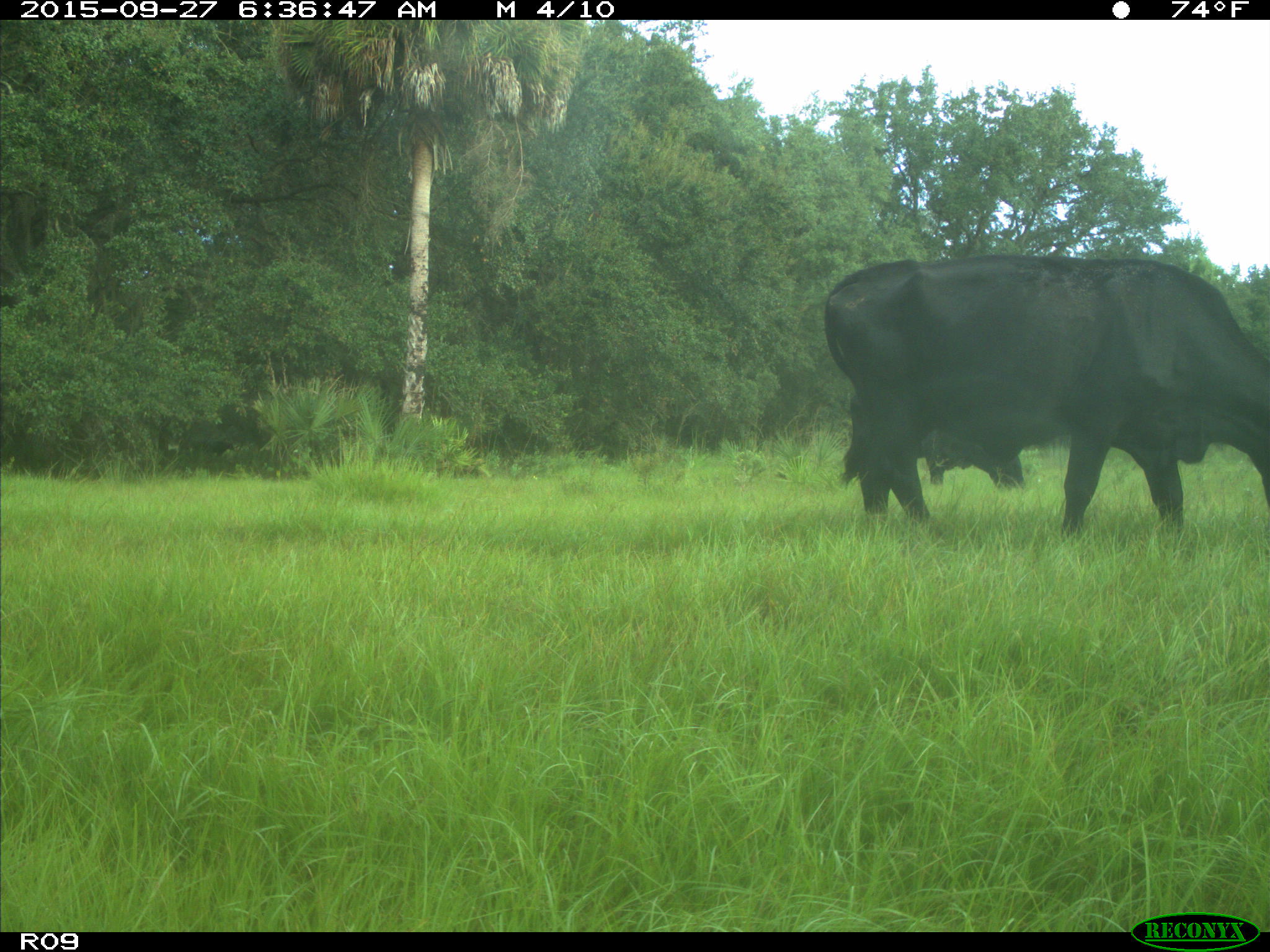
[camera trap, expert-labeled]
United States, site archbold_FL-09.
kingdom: Animalia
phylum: Chordata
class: Mammalia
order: Artiodactyla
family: Bovidae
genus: Bos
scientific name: Bos taurus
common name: domestic cow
Bos taurus (domestic cow).